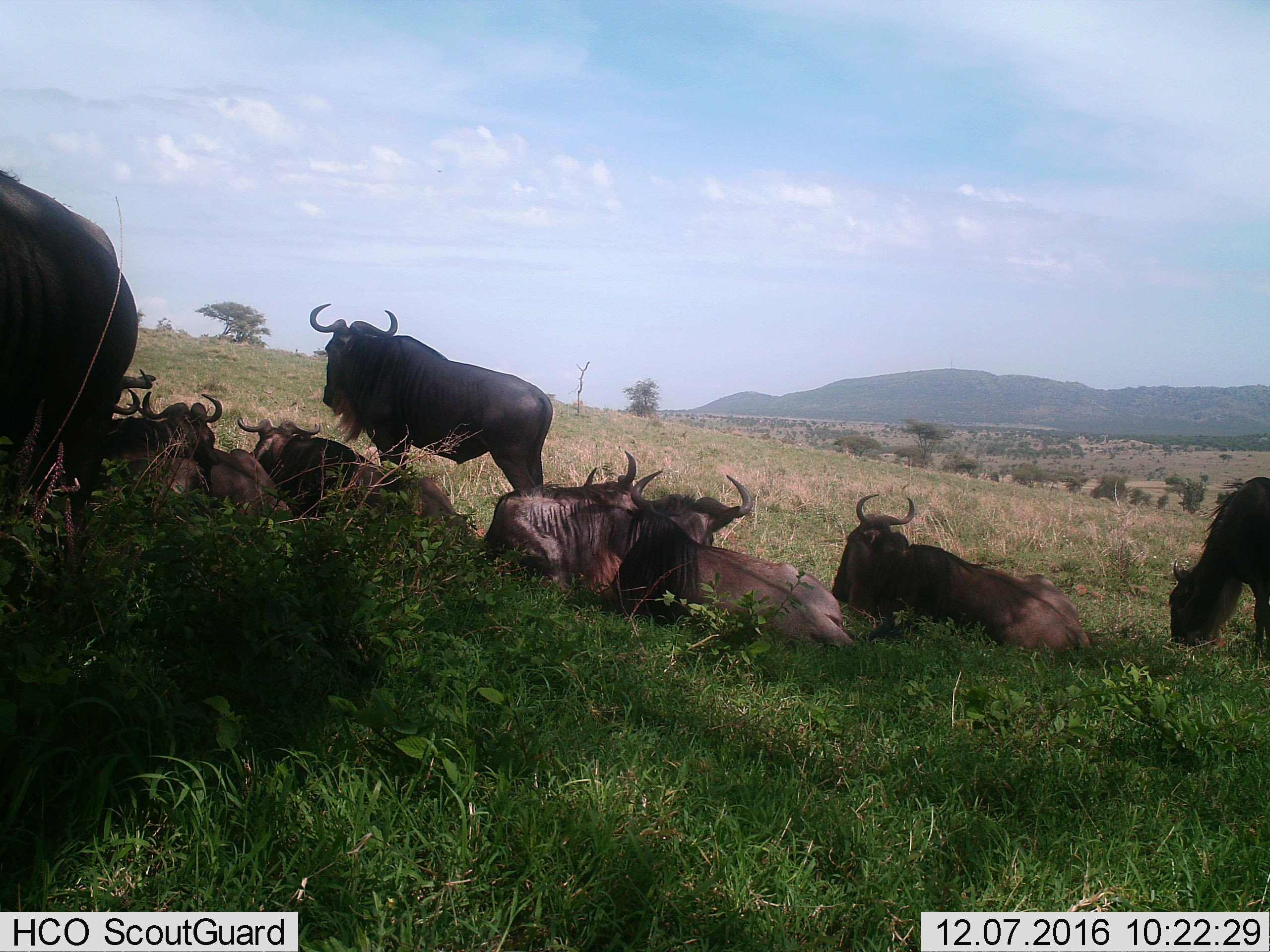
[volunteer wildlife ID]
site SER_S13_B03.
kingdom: Animalia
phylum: Chordata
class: Mammalia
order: Artiodactyla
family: Bovidae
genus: Connochaetes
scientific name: Connochaetes taurinus taurinus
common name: blue wildebeest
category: wildebeestblue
Wildebeestblue (blue wildebeest) (Connochaetes taurinus taurinus), count 9. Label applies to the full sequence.